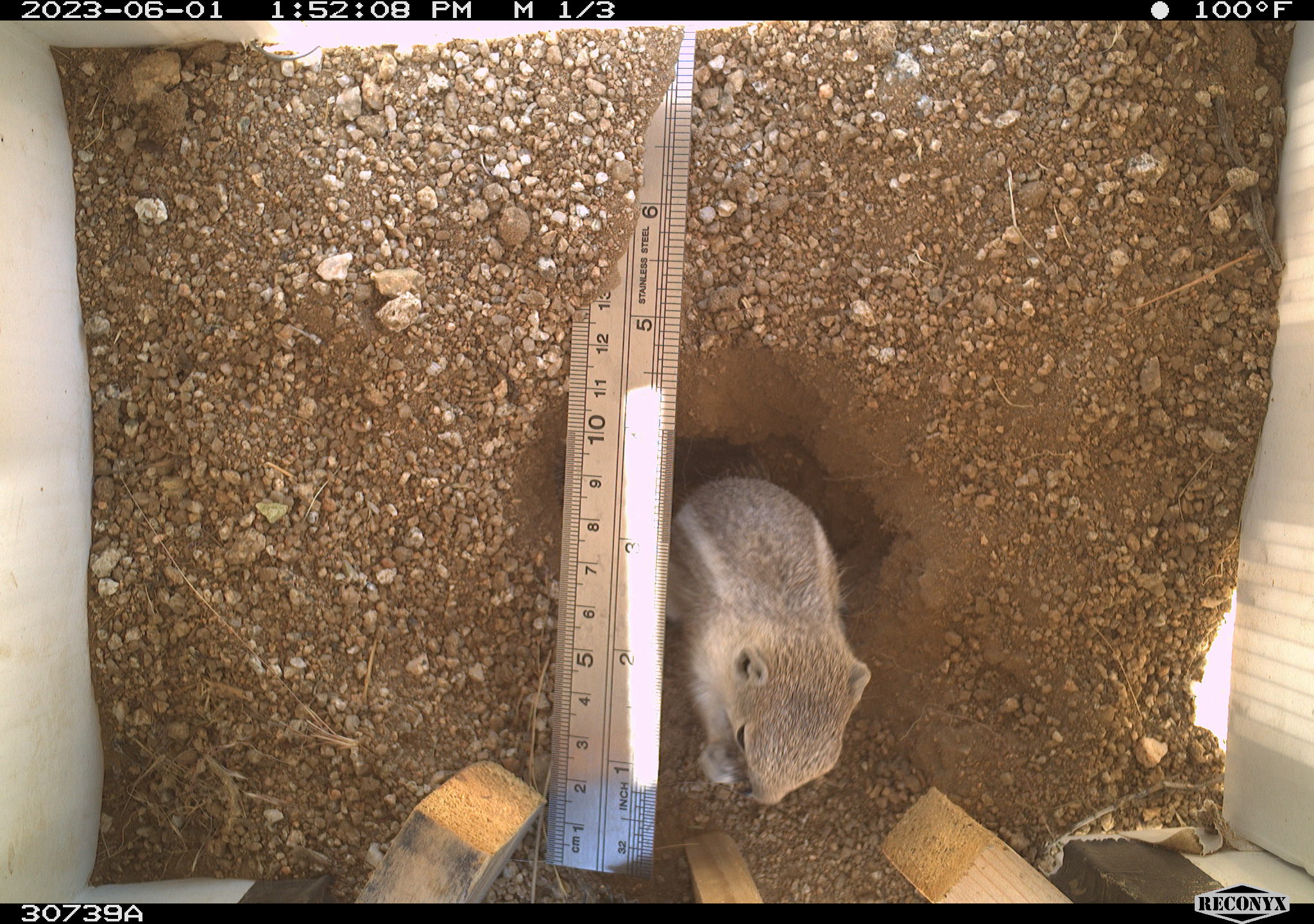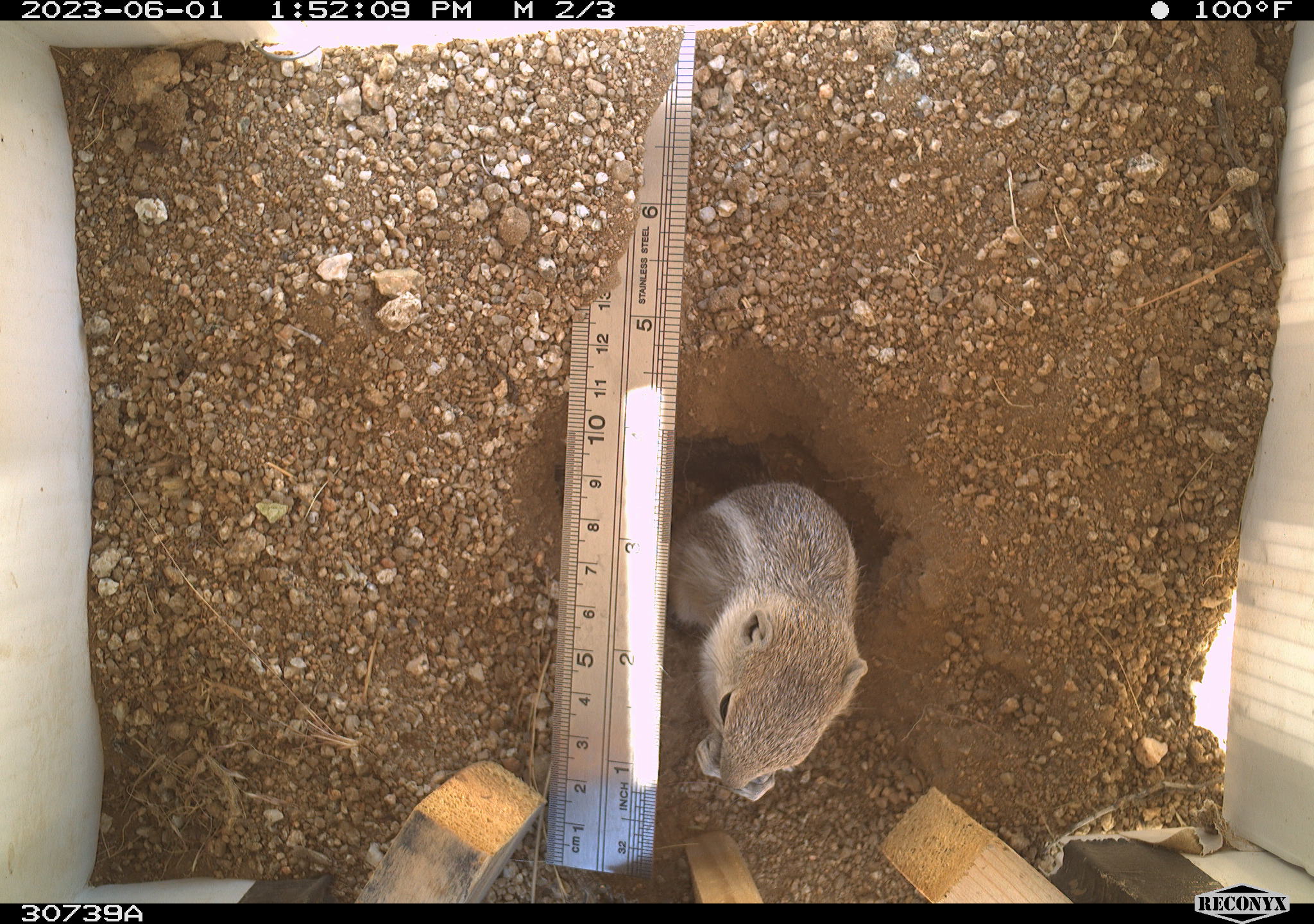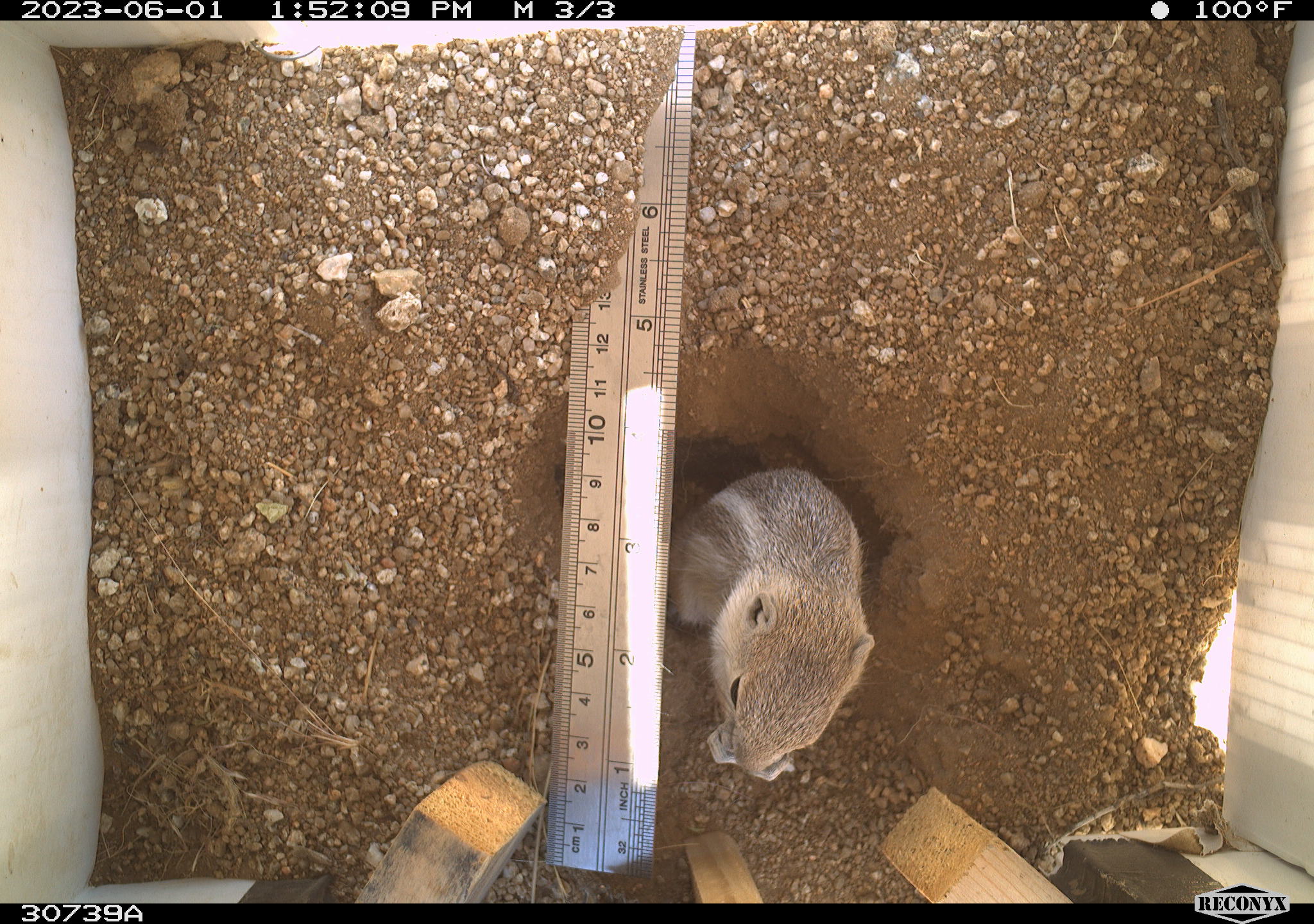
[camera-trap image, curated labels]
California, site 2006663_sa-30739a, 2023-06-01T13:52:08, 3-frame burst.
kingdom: Animalia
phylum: Chordata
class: Mammalia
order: Rodentia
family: Sciuridae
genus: Ammospermophilus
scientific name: Ammospermophilus leucurus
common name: white-tailed antelope squirrel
White-tailed antelope squirrel (Ammospermophilus leucurus).